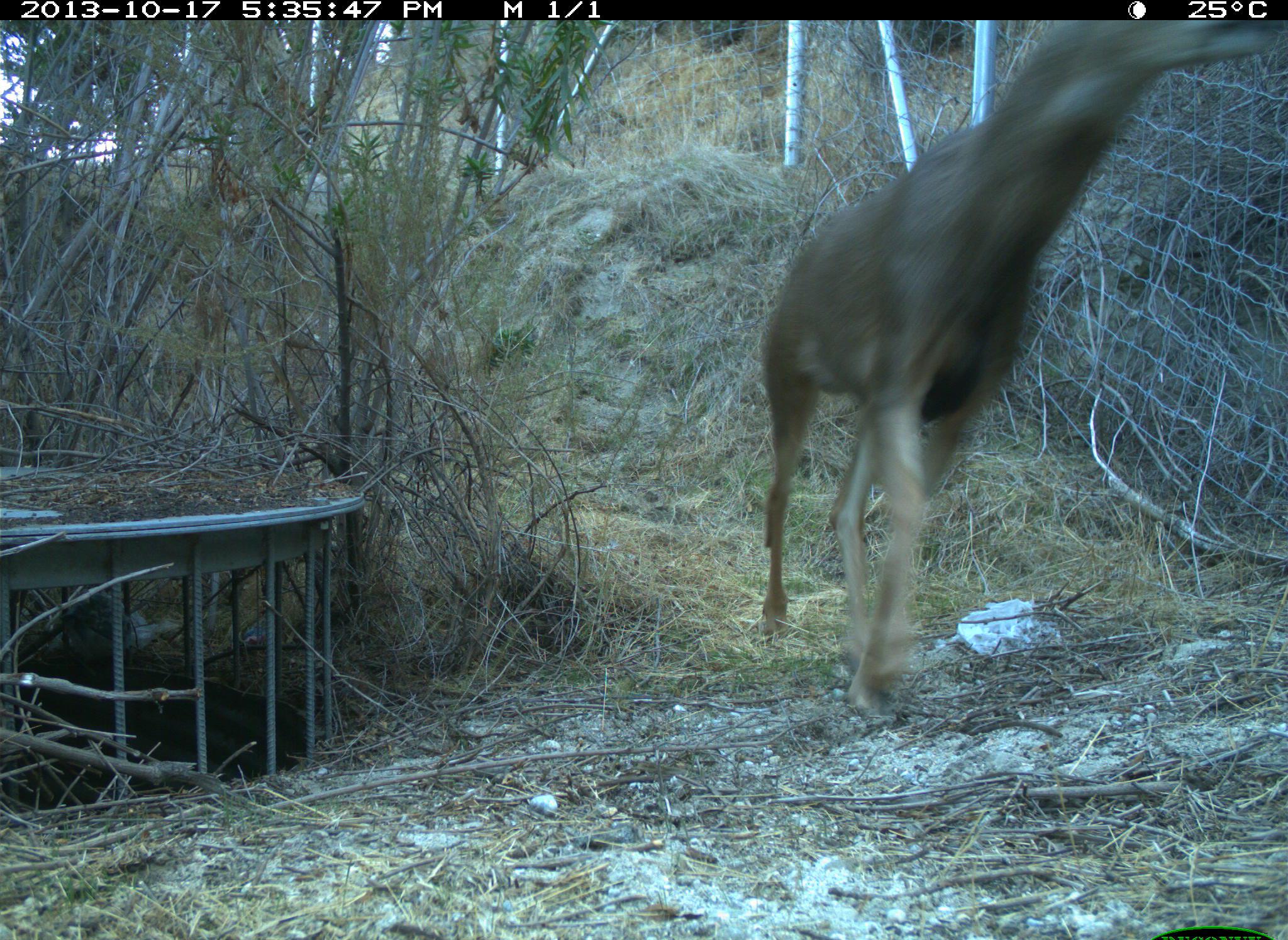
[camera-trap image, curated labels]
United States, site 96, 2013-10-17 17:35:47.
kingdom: Animalia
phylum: Chordata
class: Mammalia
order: Artiodactyla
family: Cervidae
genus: Odocoileus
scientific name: Odocoileus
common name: deer